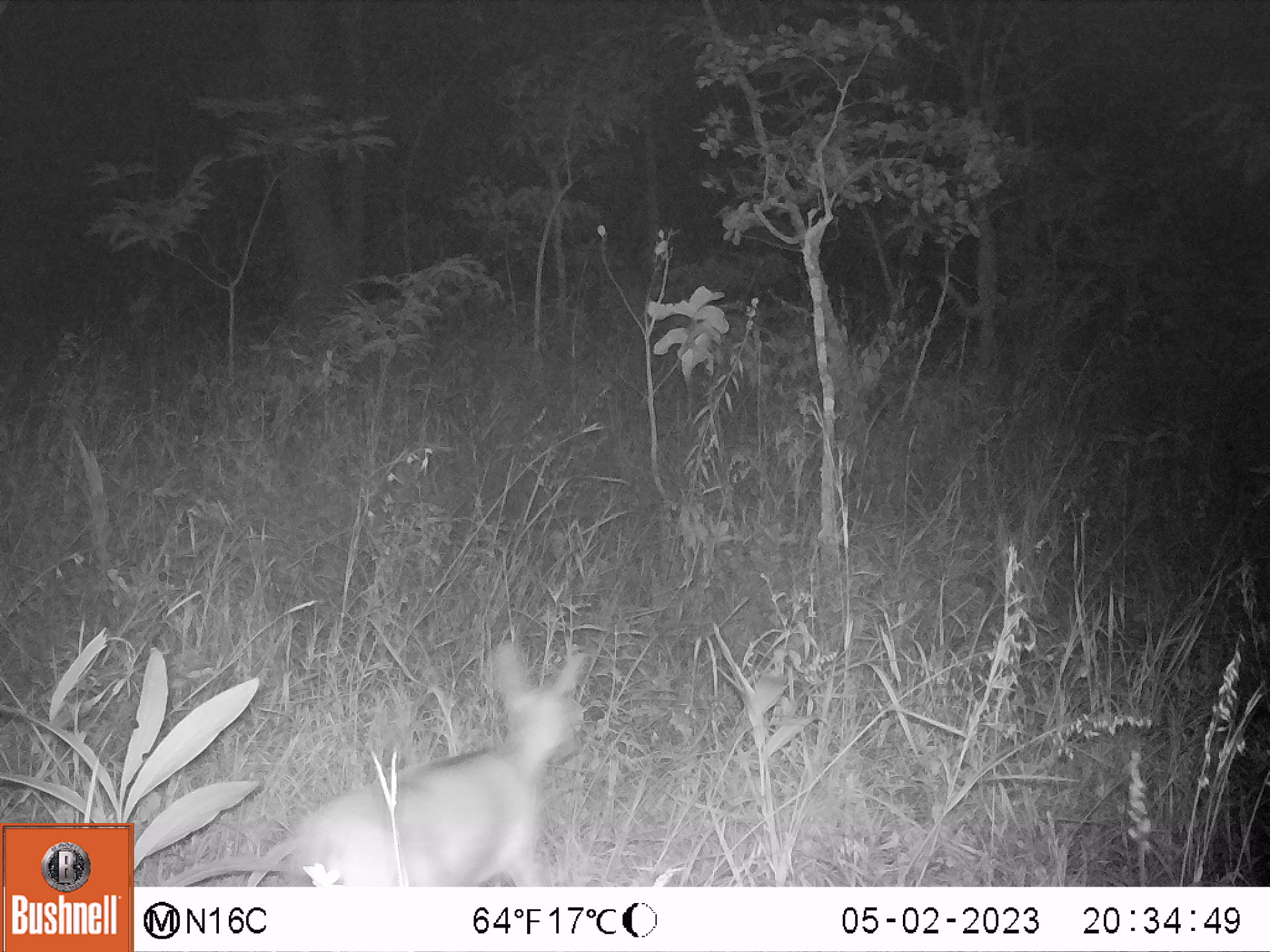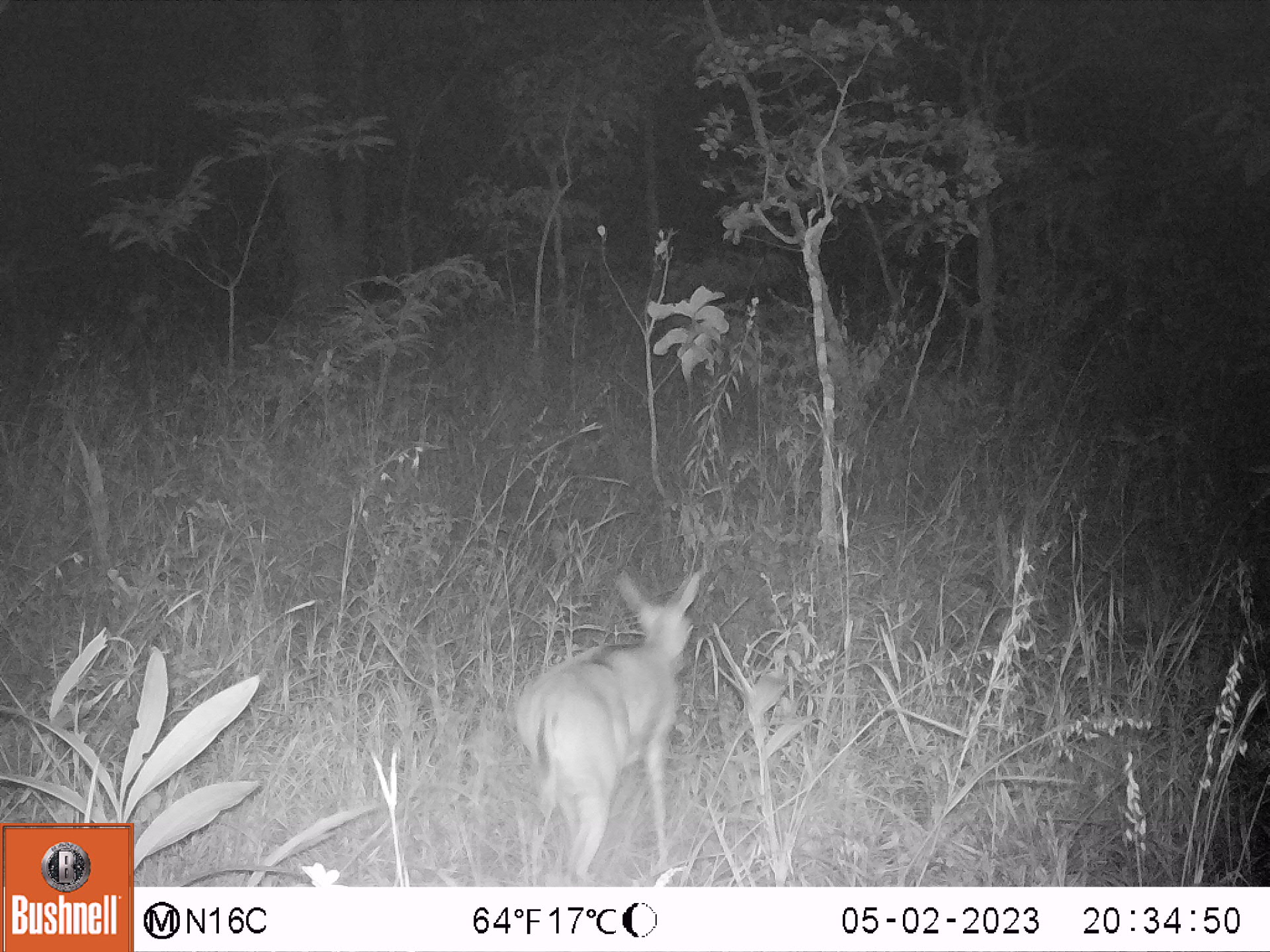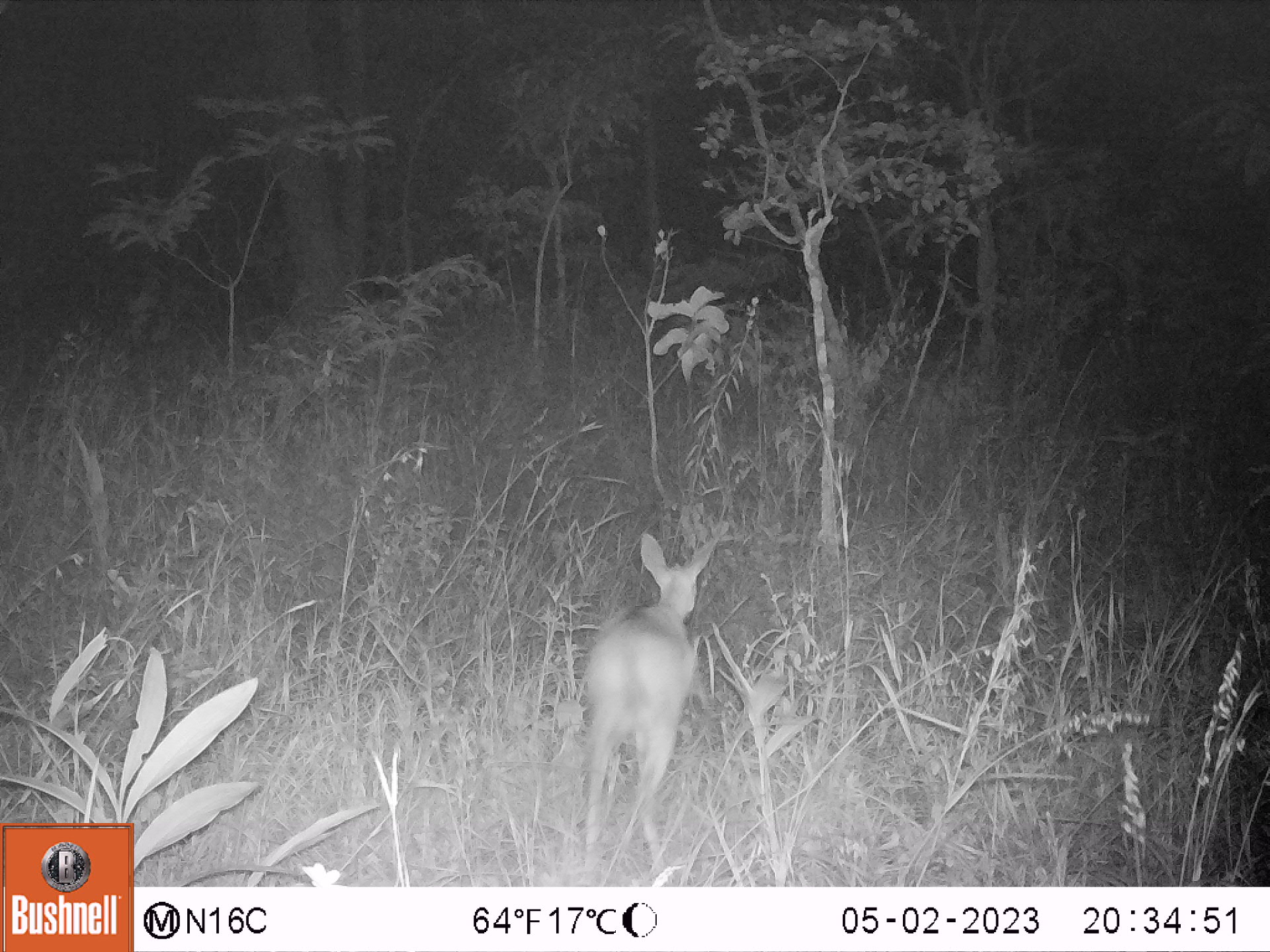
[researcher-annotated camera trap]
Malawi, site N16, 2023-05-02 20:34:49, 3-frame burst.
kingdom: Animalia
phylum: Chordata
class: Mammalia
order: Artiodactyla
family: Bovidae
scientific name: Antilopinae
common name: small antelope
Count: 1.